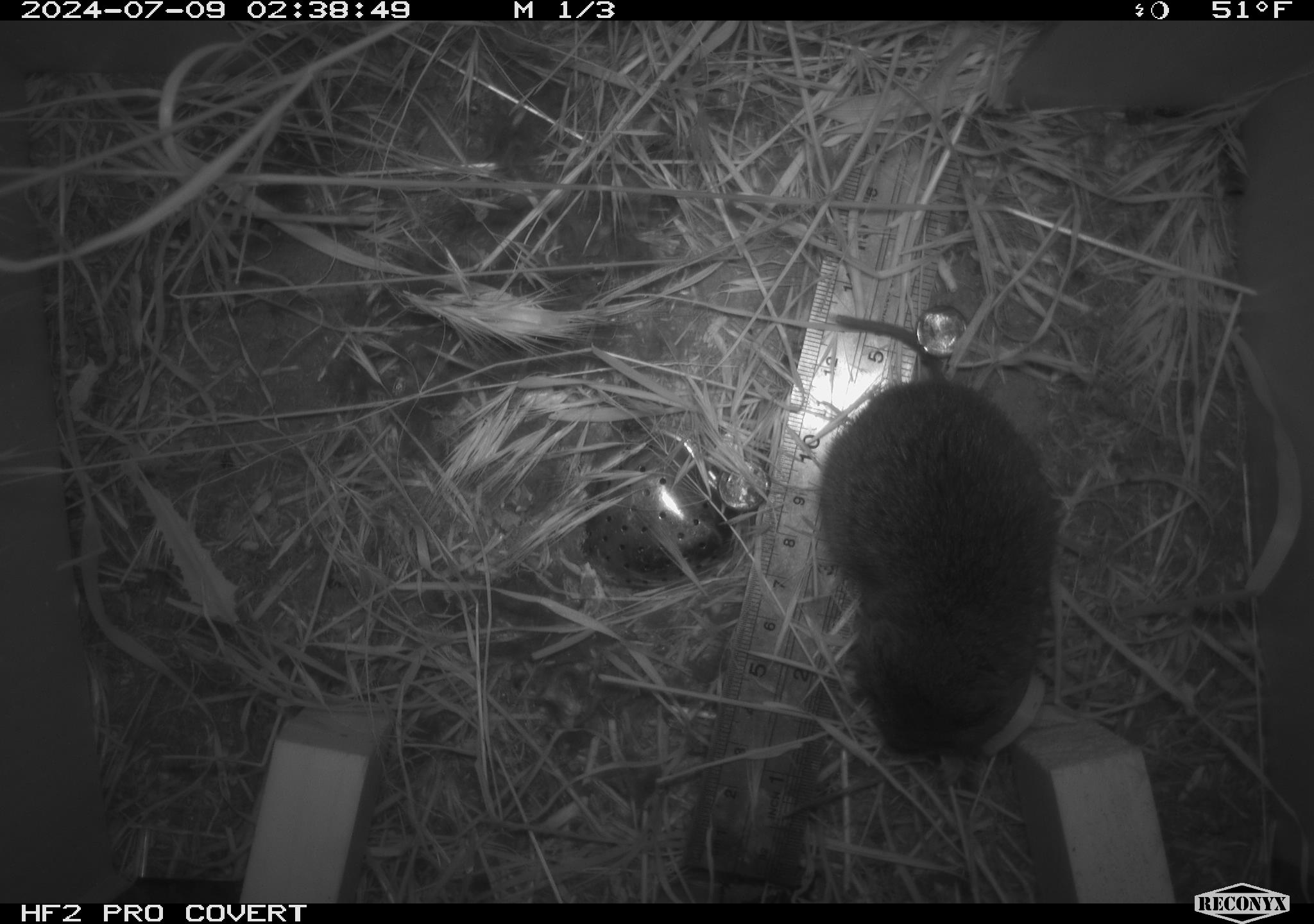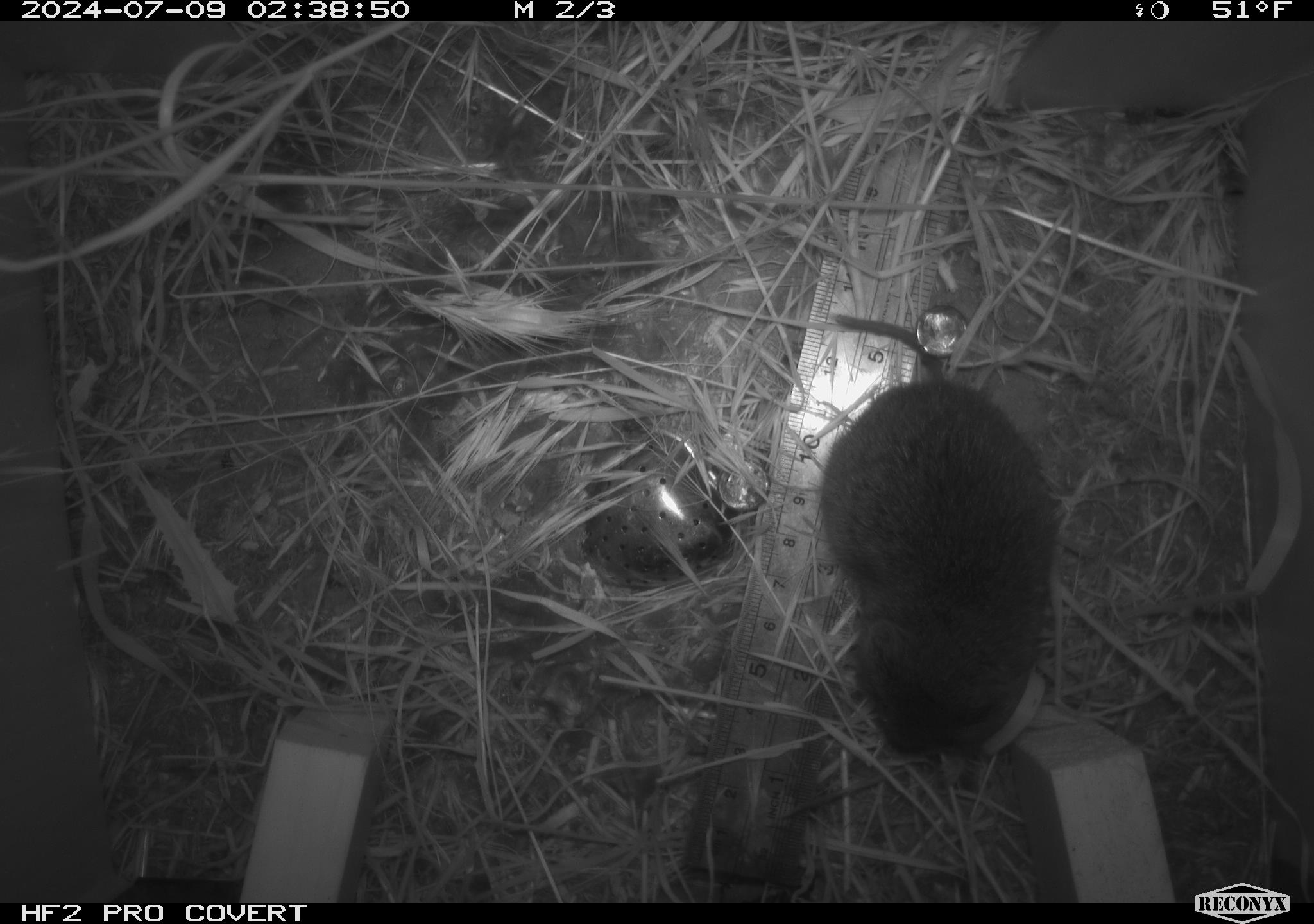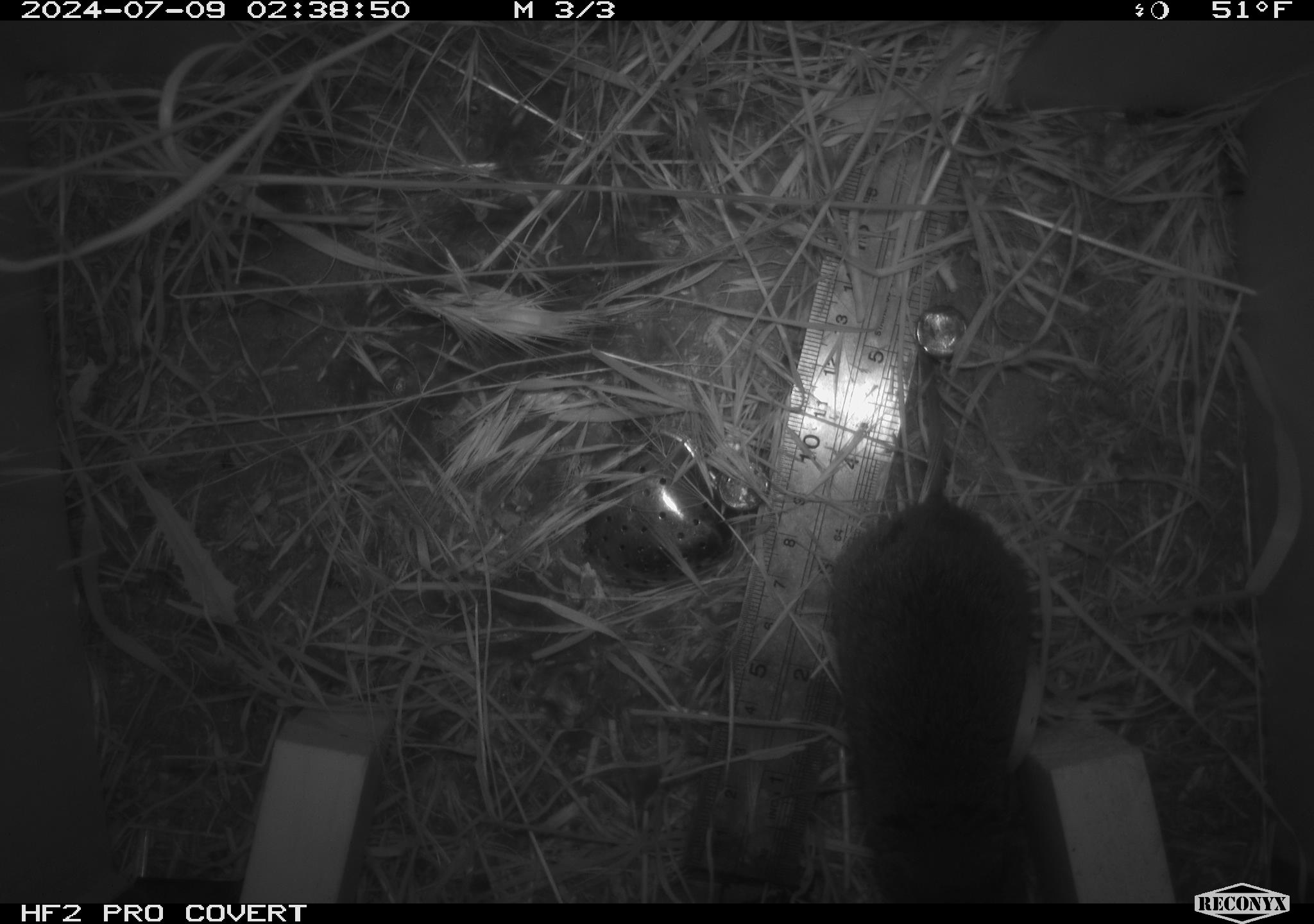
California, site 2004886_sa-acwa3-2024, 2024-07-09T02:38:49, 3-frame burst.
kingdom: Animalia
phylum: Chordata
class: Mammalia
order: Rodentia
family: Cricetidae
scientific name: Arvicolinae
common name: voles, lemmings, and muskrats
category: arvicolinae subfamily